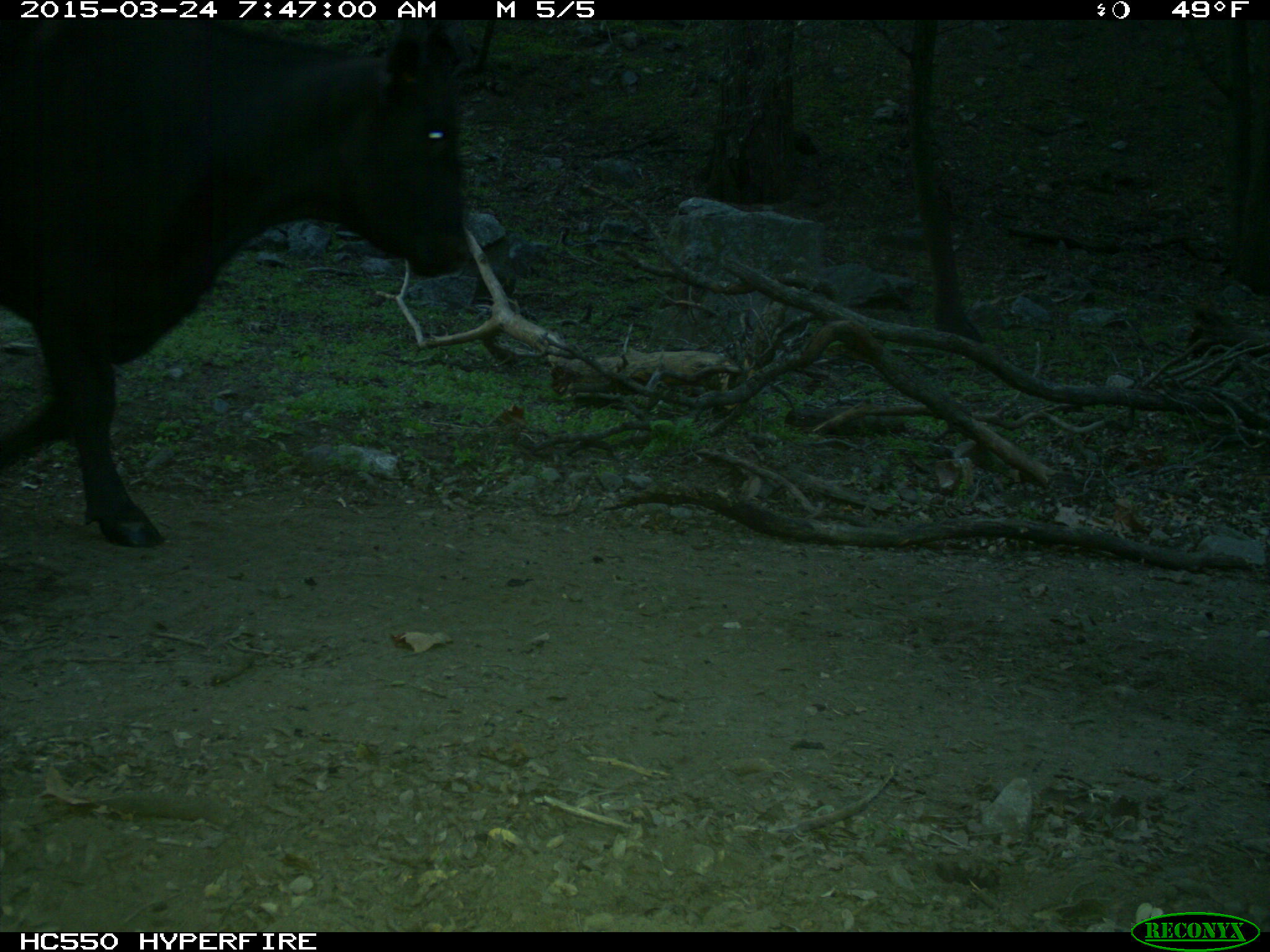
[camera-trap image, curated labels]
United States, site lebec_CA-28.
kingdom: Animalia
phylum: Chordata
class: Mammalia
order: Artiodactyla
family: Bovidae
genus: Bos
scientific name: Bos taurus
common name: domestic cow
Bos taurus (domestic cow).